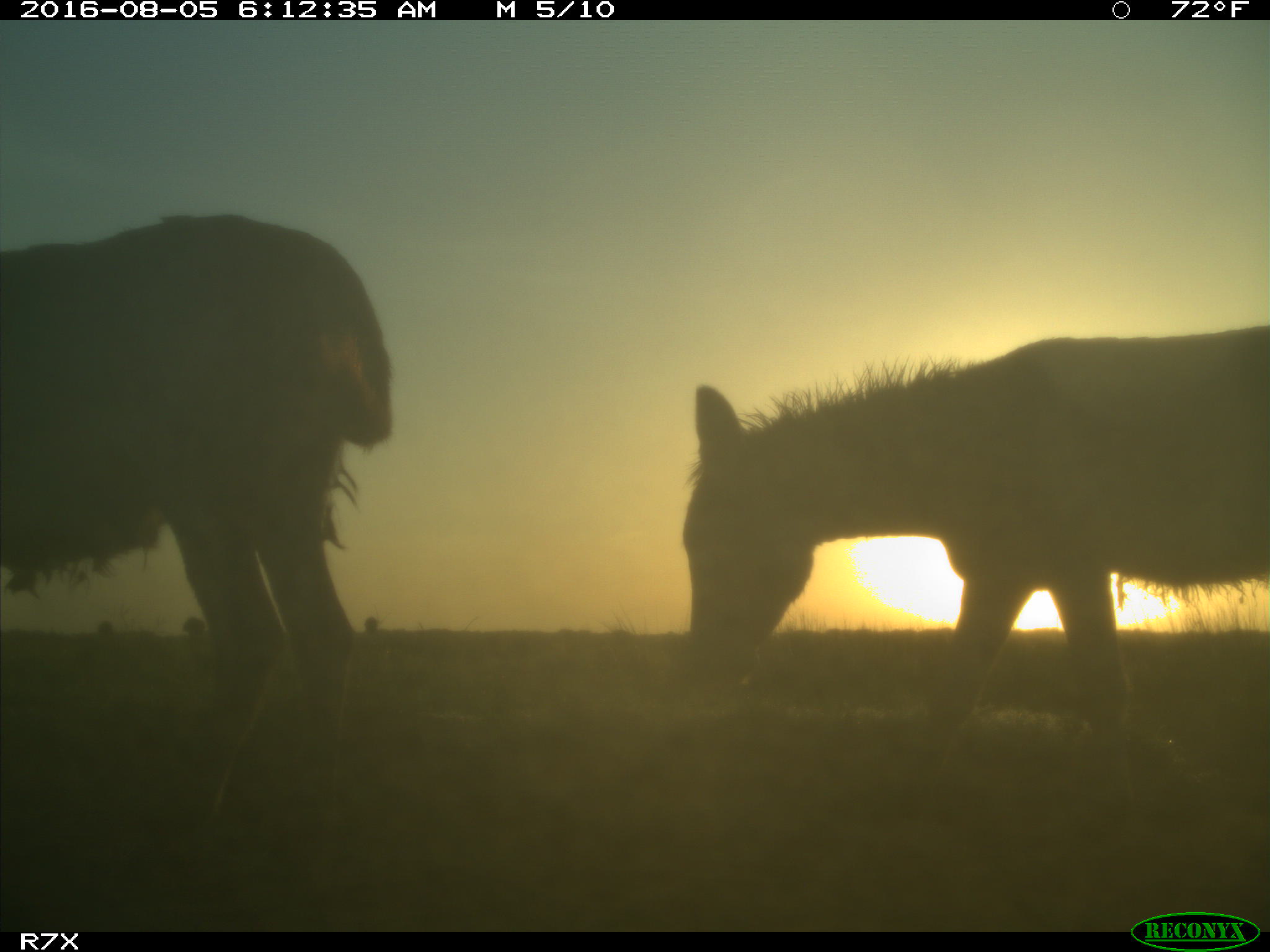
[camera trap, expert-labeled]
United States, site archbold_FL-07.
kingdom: Animalia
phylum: Chordata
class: Mammalia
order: Perissodactyla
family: Equidae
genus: Equus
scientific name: Equus africanus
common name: african wild ass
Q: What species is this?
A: Equus africanus (african wild ass).